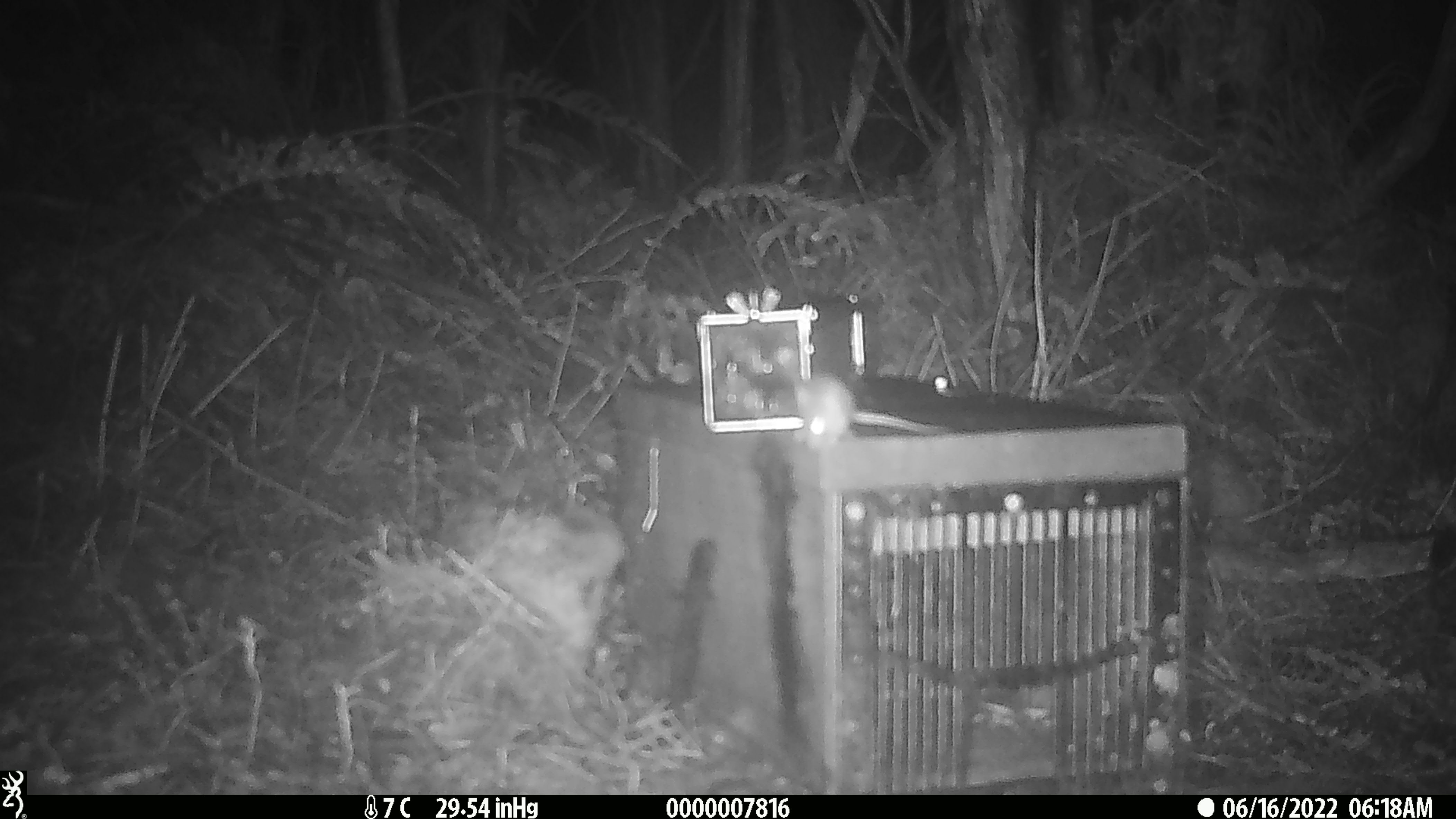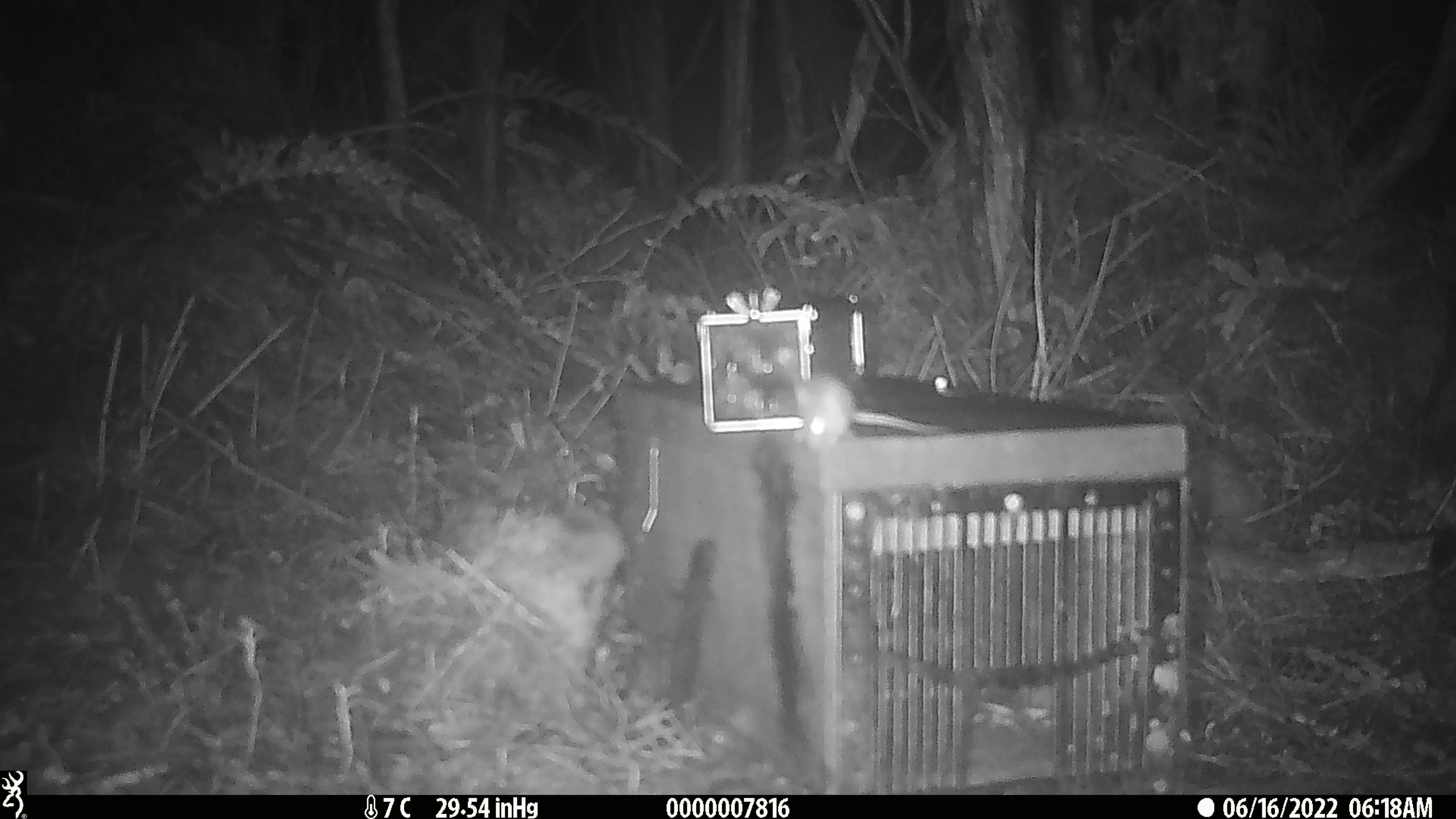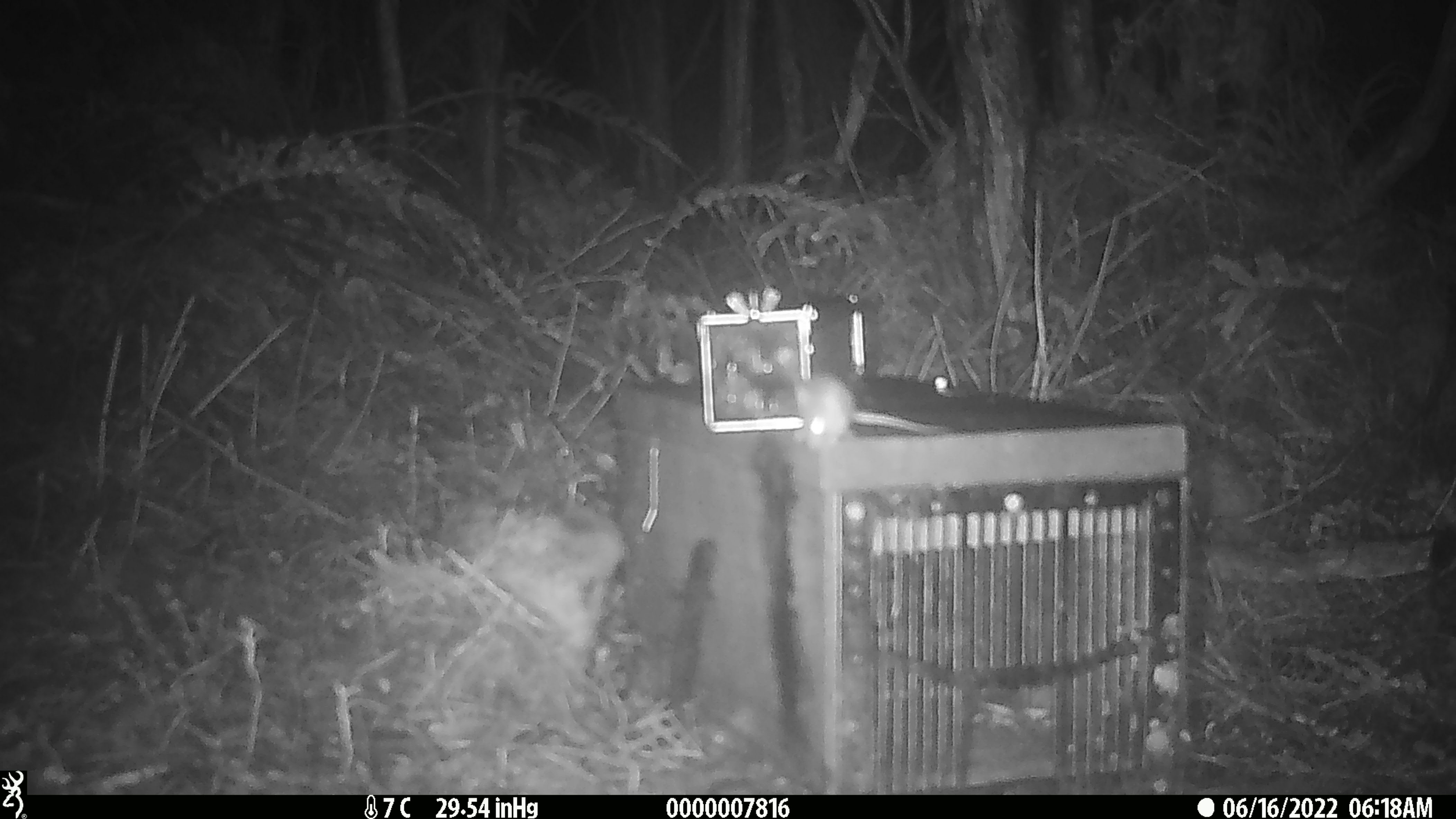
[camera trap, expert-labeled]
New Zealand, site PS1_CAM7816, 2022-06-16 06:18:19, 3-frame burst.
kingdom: Animalia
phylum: Chordata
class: Mammalia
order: Rodentia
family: Muridae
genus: Mus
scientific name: Mus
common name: mouse